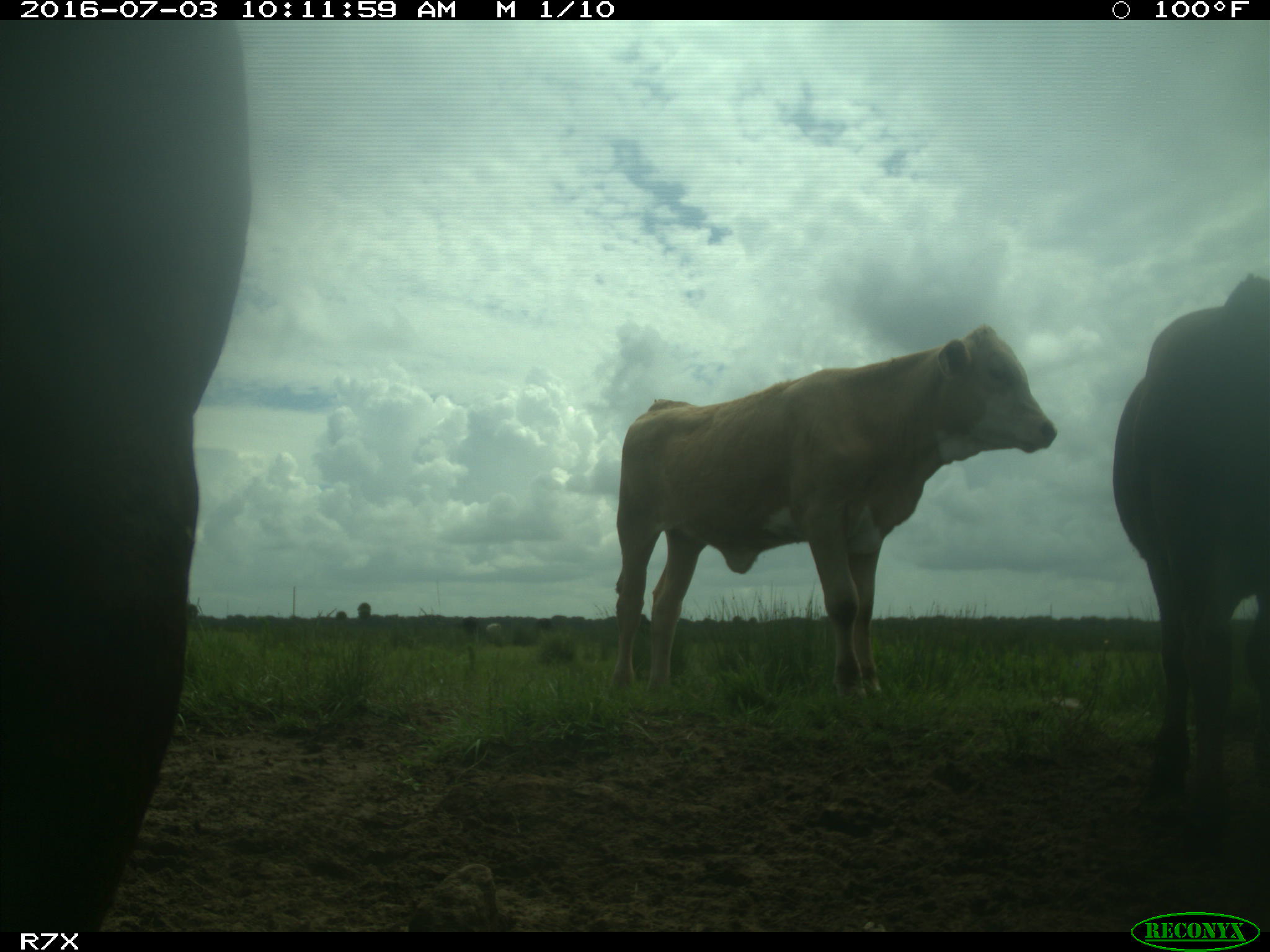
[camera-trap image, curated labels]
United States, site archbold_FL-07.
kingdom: Animalia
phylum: Chordata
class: Mammalia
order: Artiodactyla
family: Bovidae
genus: Bos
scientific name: Bos taurus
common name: domestic cow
Bos taurus (domestic cow).